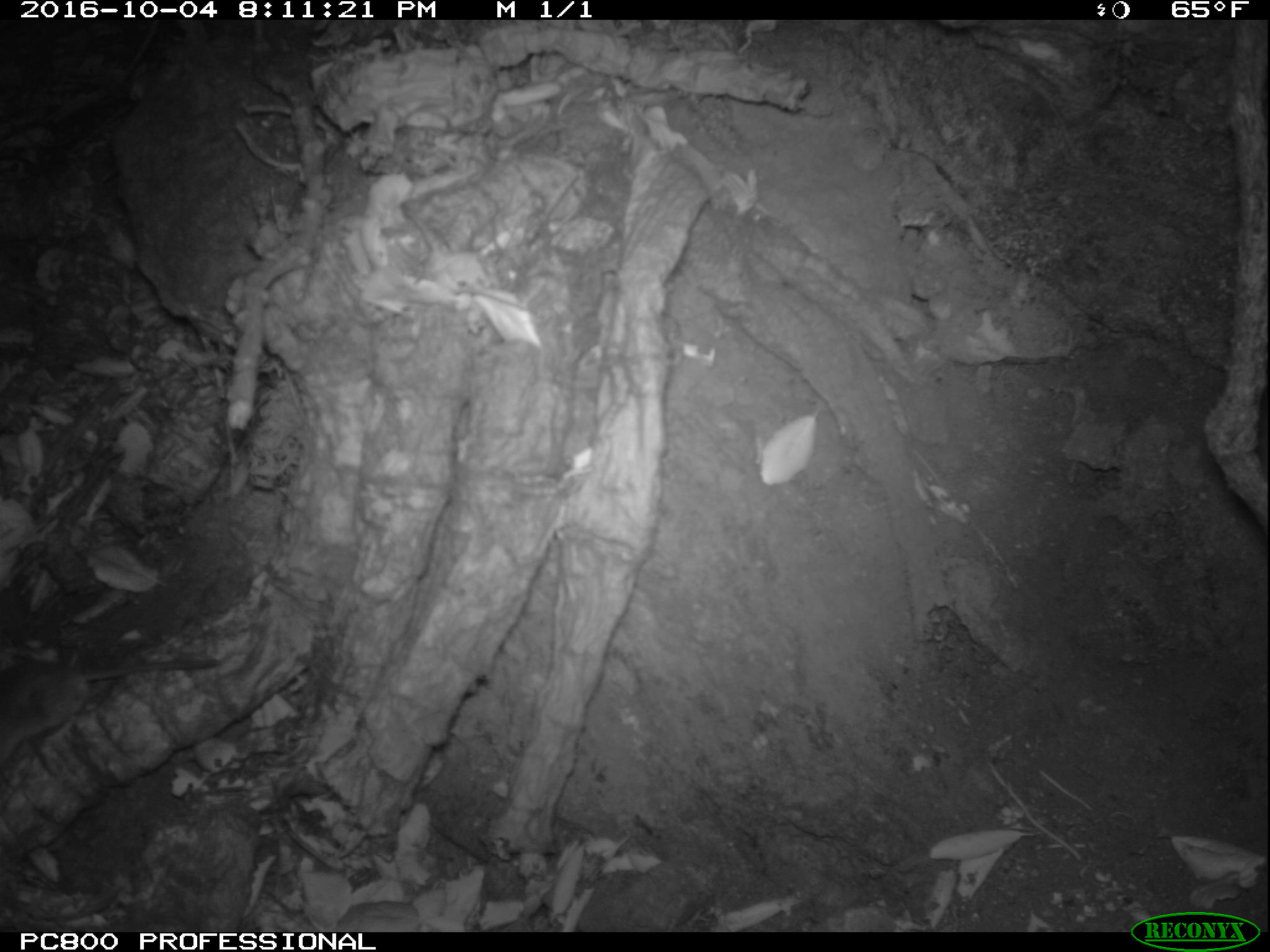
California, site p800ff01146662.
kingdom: Animalia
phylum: Chordata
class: Mammalia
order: Rodentia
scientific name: Rodentia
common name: rodent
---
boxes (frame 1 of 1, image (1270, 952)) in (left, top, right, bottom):
rodent: (0, 657, 221, 764)